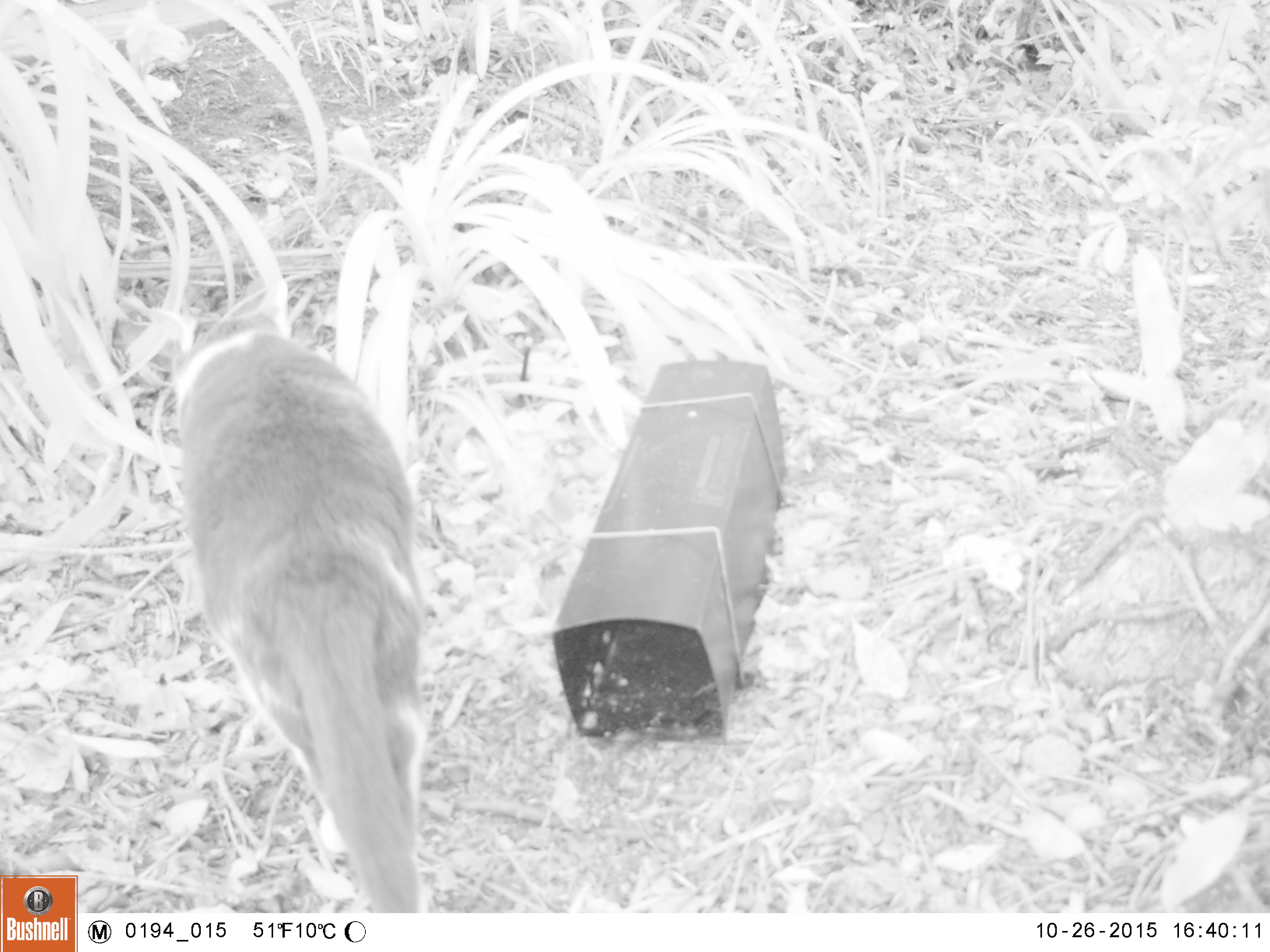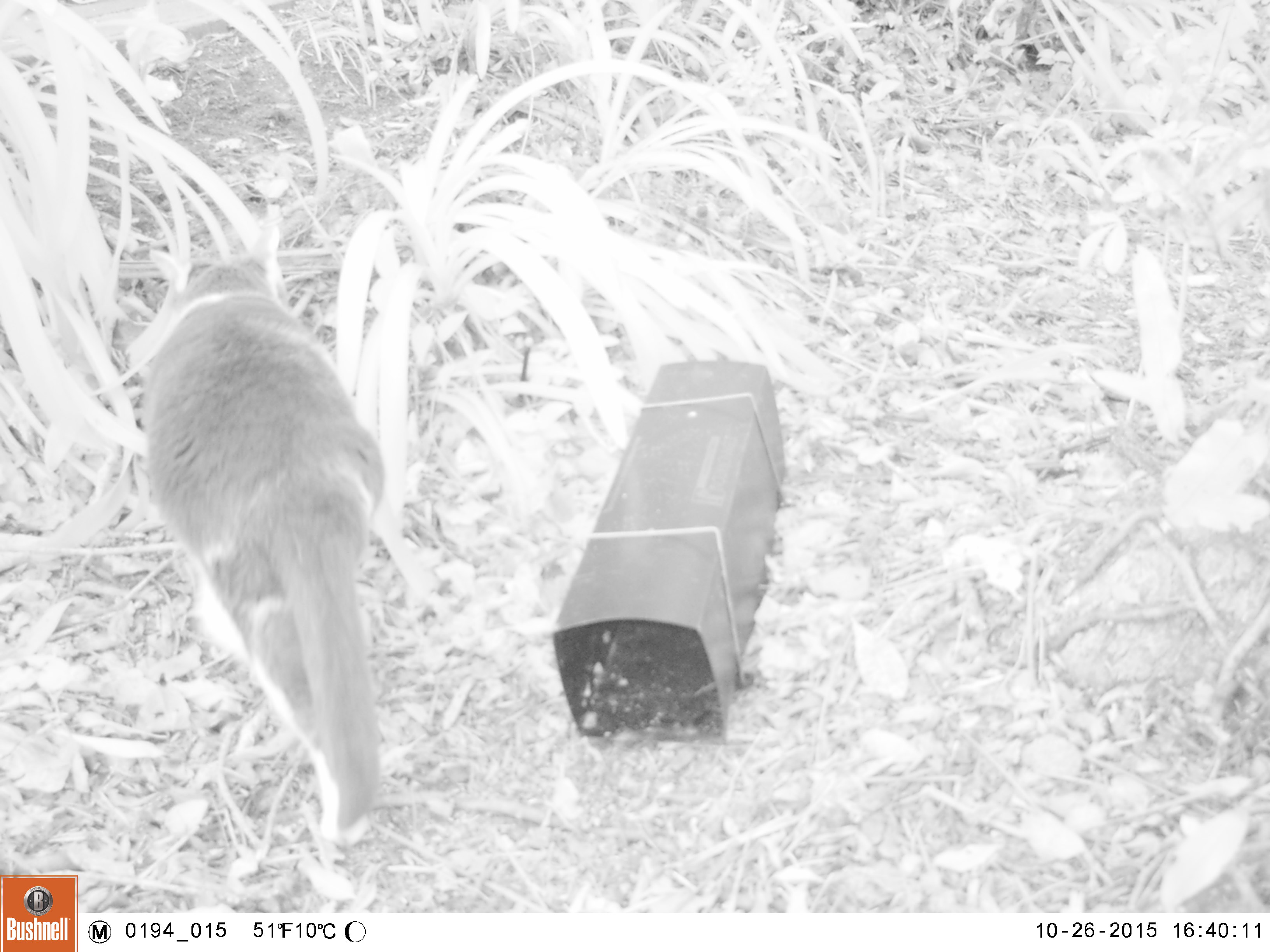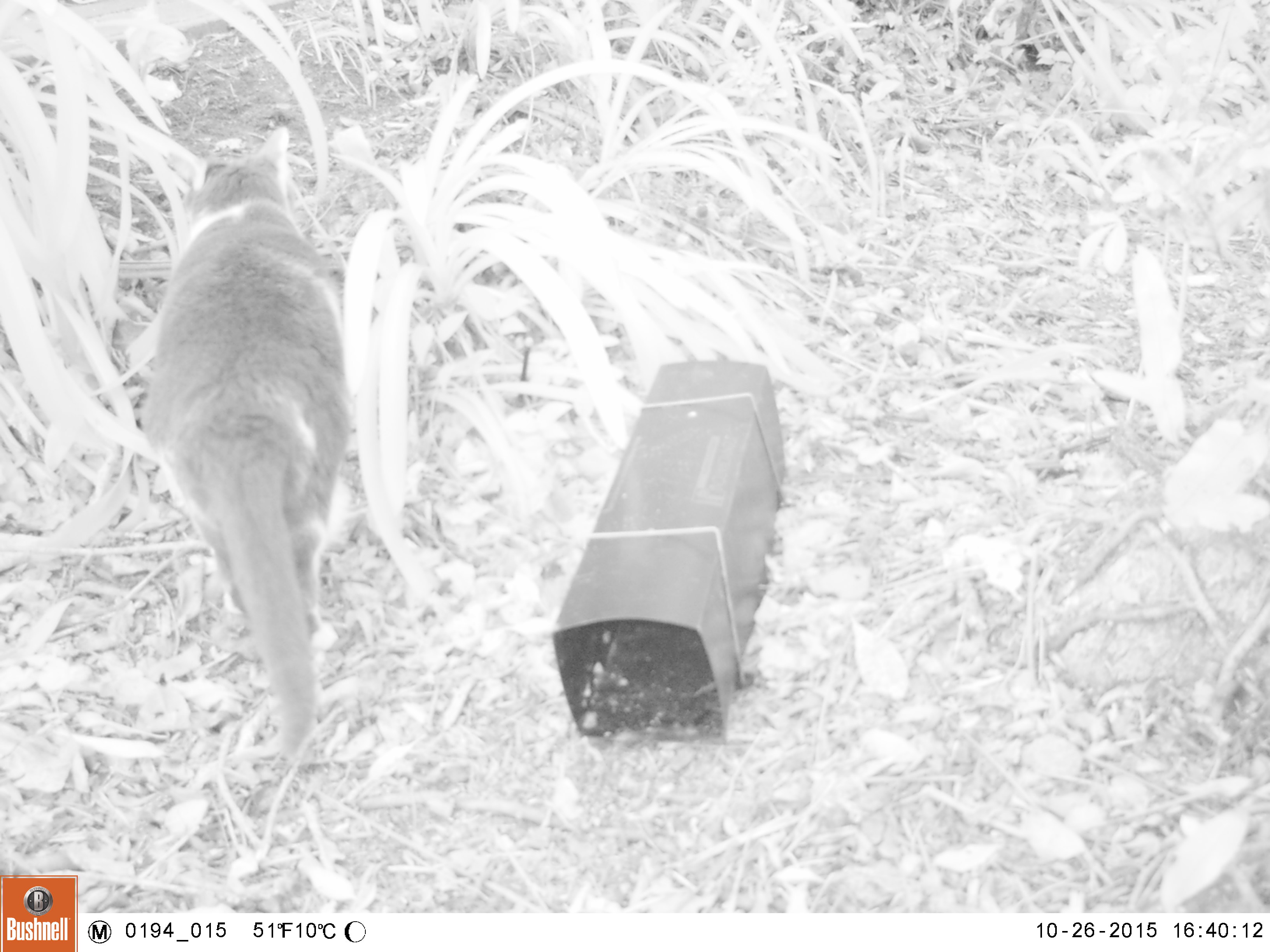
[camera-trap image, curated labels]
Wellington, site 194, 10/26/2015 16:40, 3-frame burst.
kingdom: Animalia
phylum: Chordata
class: Mammalia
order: Carnivora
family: Felidae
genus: Felis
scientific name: Felis catus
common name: cat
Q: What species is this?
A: Cat (Felis catus).